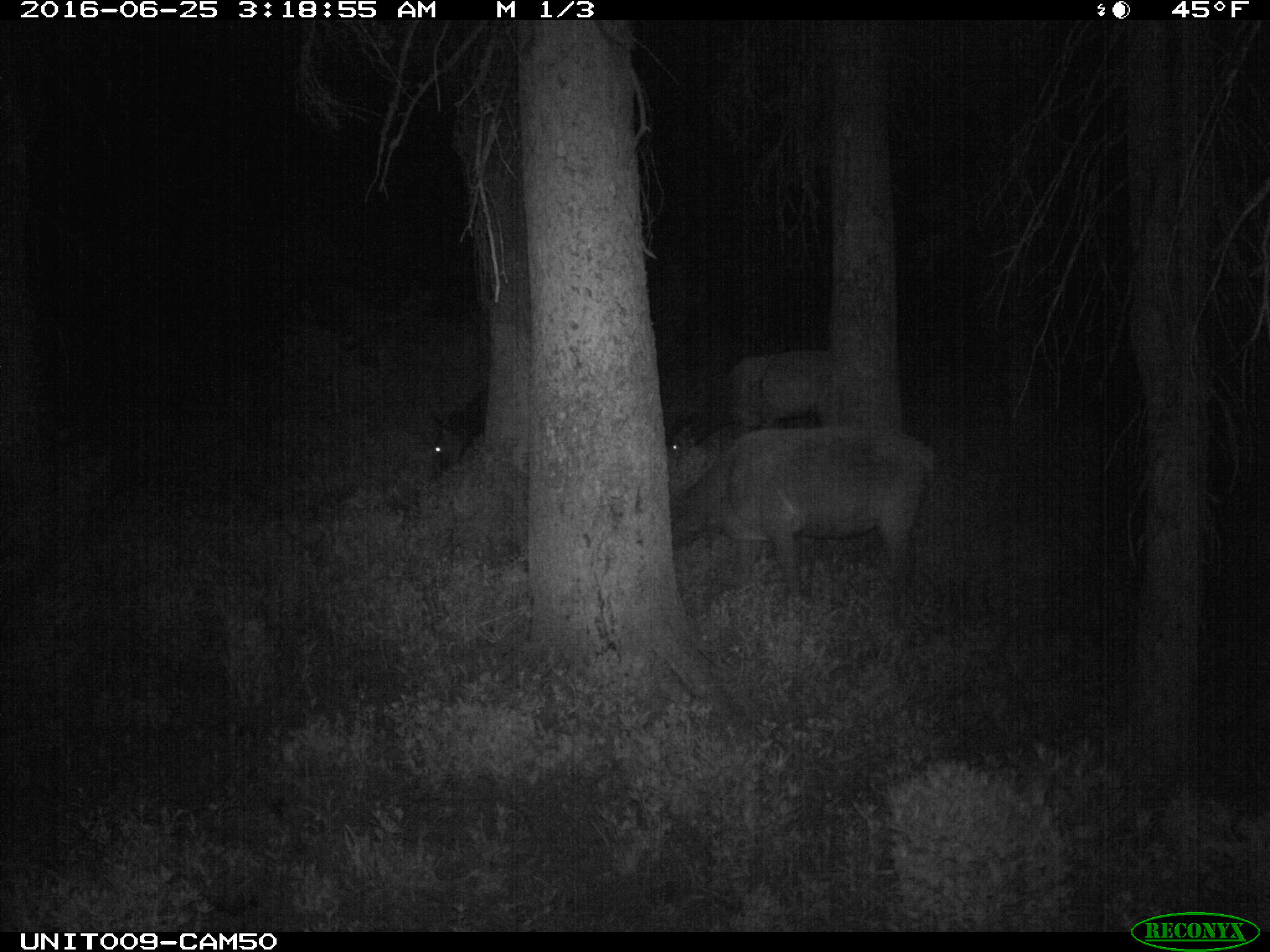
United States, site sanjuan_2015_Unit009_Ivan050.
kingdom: Animalia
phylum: Chordata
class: Mammalia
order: Artiodactyla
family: Cervidae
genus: Cervus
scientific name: Cervus elaphus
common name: red deer